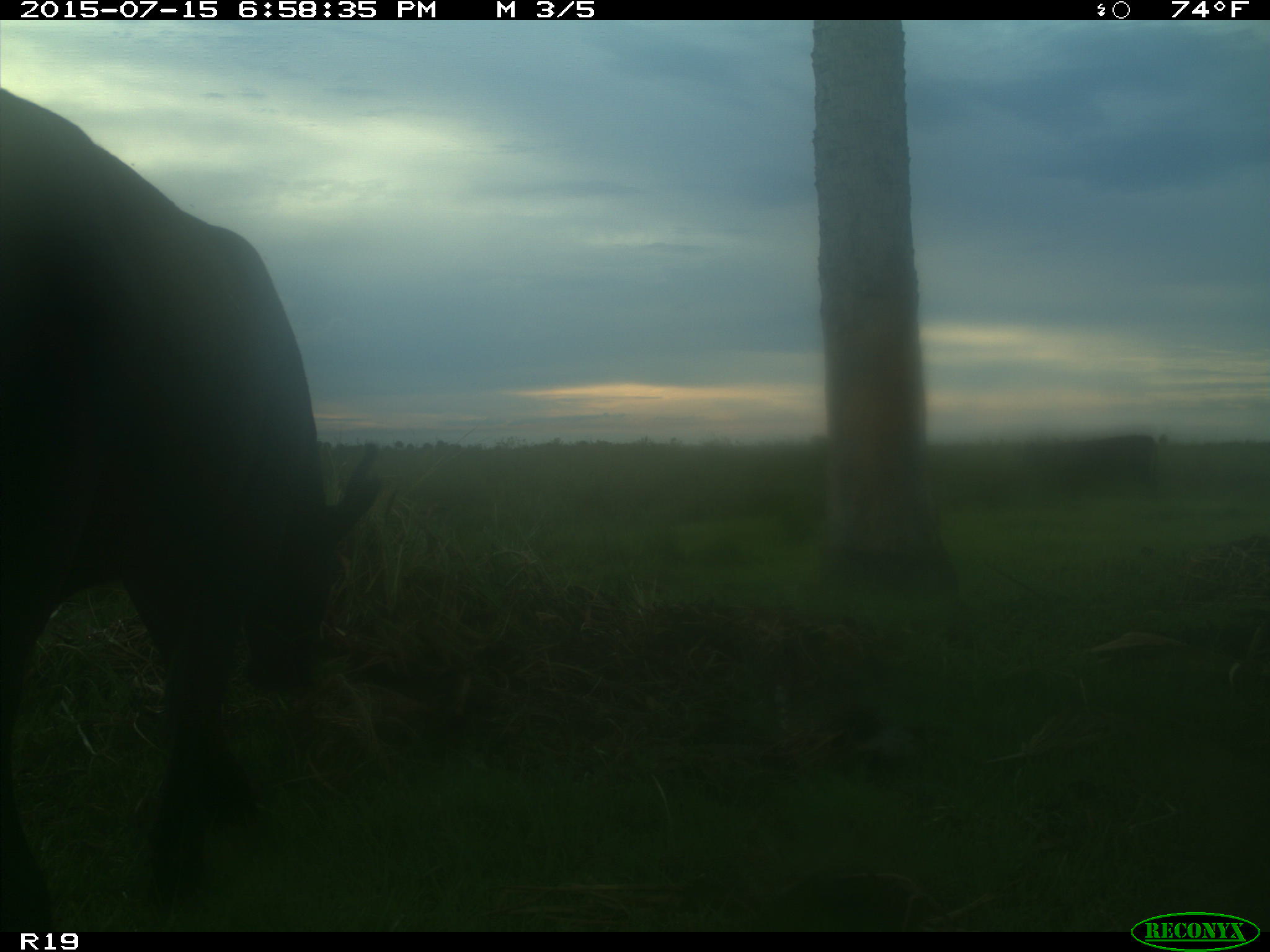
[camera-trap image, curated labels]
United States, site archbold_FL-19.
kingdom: Animalia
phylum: Chordata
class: Mammalia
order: Artiodactyla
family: Bovidae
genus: Bos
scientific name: Bos taurus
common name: domestic cow